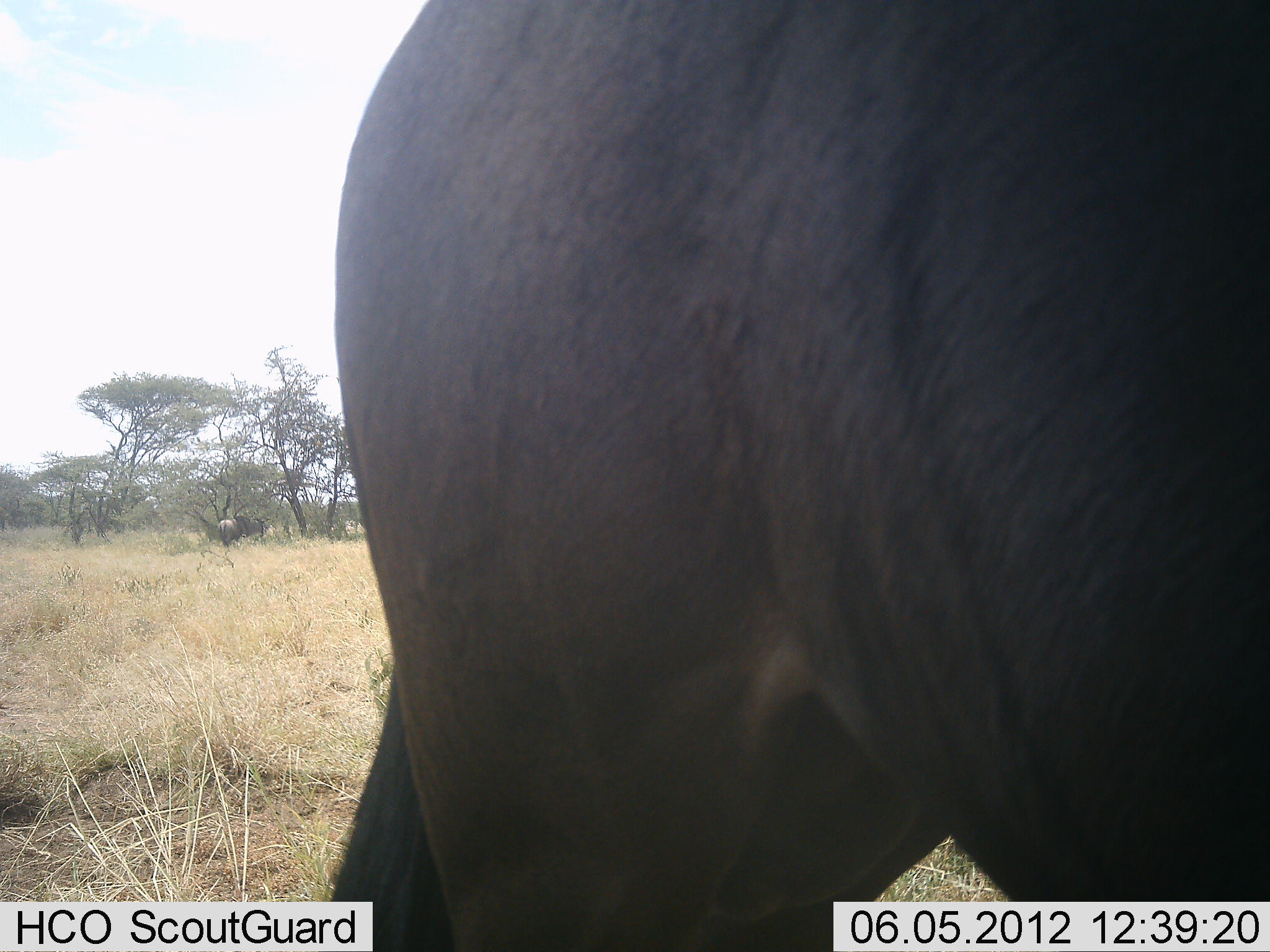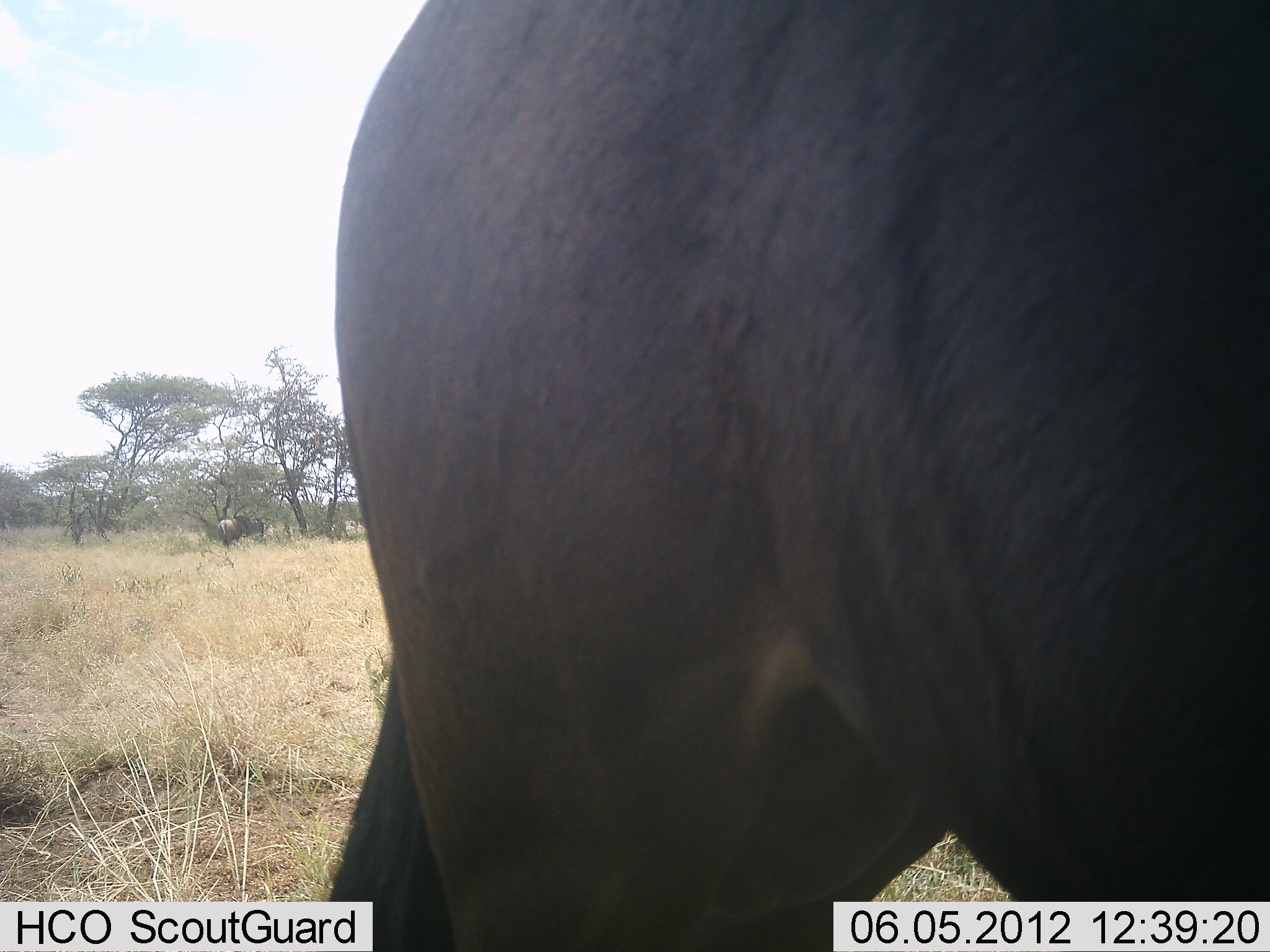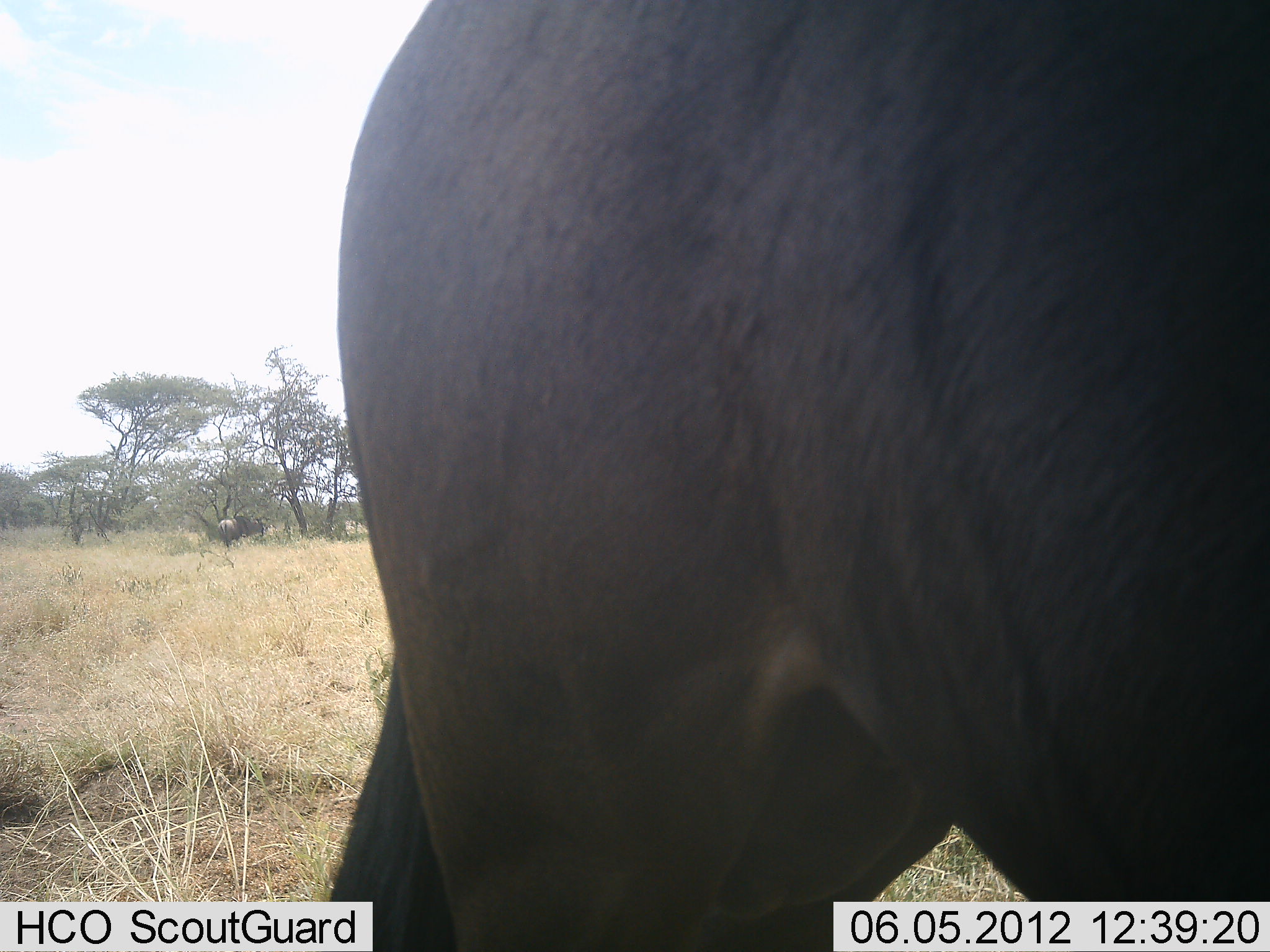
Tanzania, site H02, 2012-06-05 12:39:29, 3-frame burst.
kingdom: Animalia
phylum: Chordata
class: Mammalia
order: Artiodactyla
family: Bovidae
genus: Connochaetes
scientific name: Connochaetes taurinus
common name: blue wildebeest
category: wildebeest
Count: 1.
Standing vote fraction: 90%.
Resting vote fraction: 0%.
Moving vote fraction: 10%.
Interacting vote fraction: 0%.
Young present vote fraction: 0%.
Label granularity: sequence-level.